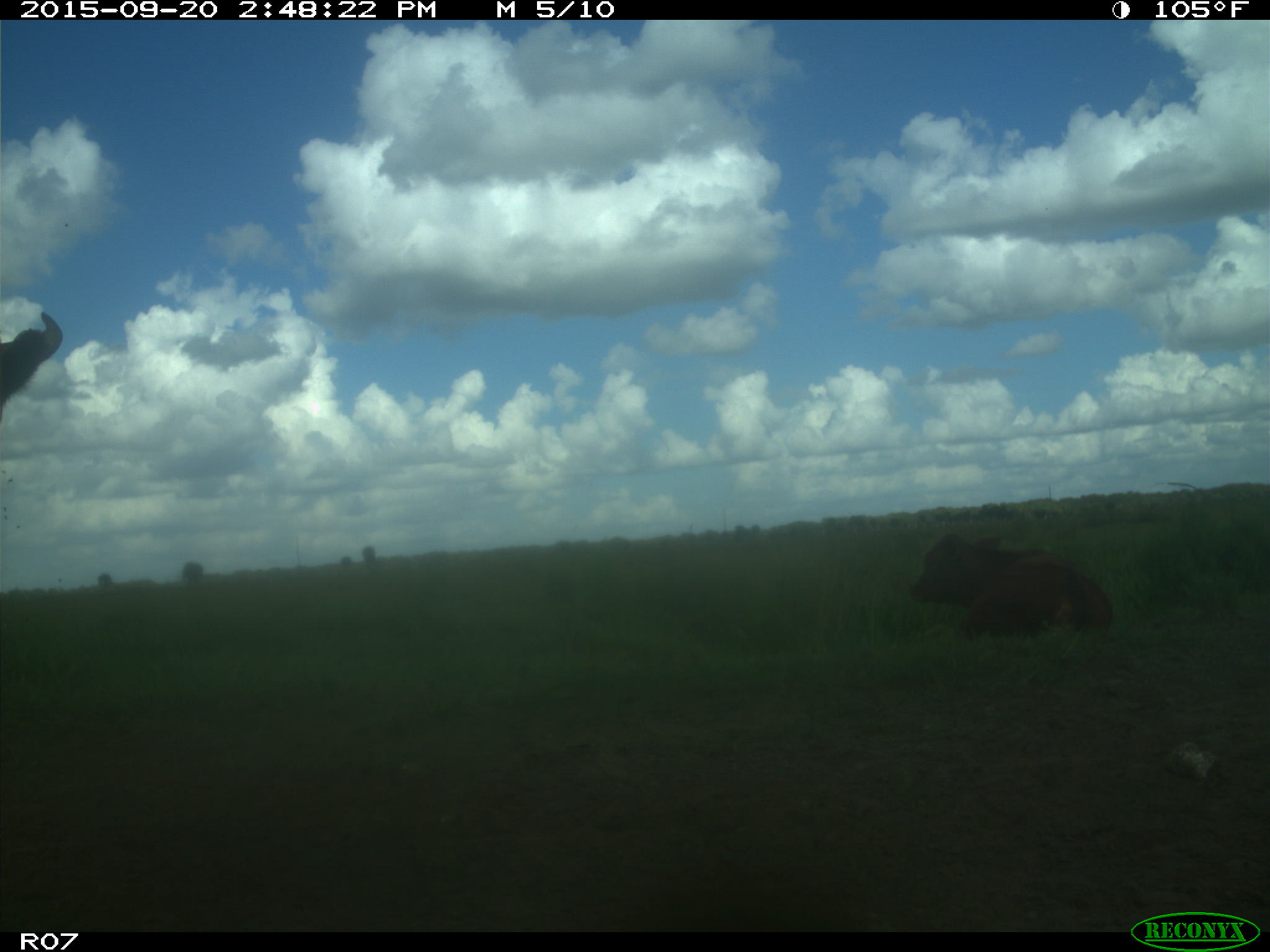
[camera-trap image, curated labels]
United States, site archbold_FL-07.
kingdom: Animalia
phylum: Chordata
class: Mammalia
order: Artiodactyla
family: Bovidae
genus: Bos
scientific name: Bos taurus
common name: domestic cow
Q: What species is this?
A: Bos taurus (domestic cow).